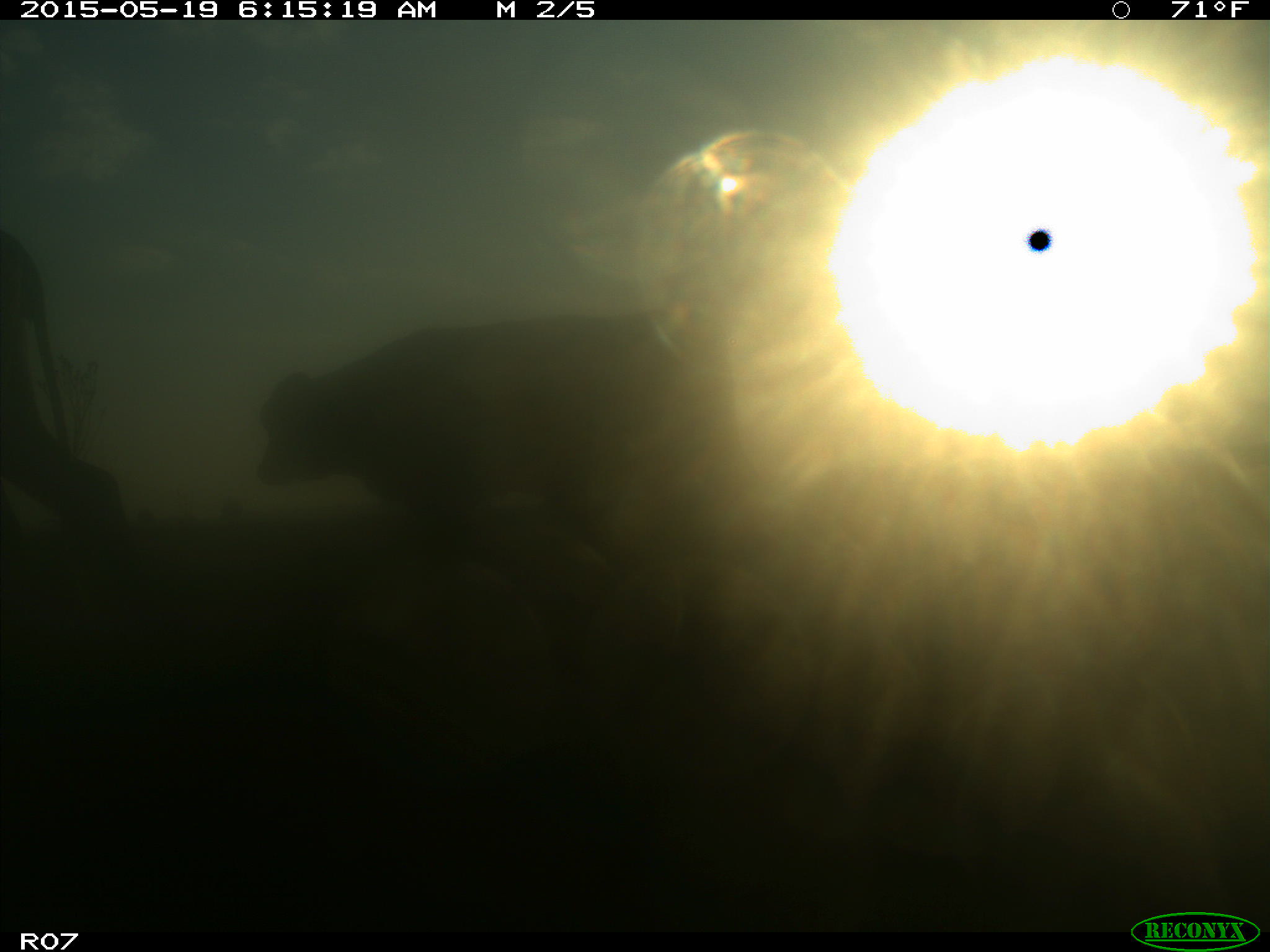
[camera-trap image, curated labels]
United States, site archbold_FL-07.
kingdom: Animalia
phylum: Chordata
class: Mammalia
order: Artiodactyla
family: Bovidae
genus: Bos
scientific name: Bos taurus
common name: domestic cow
Bos taurus (domestic cow).